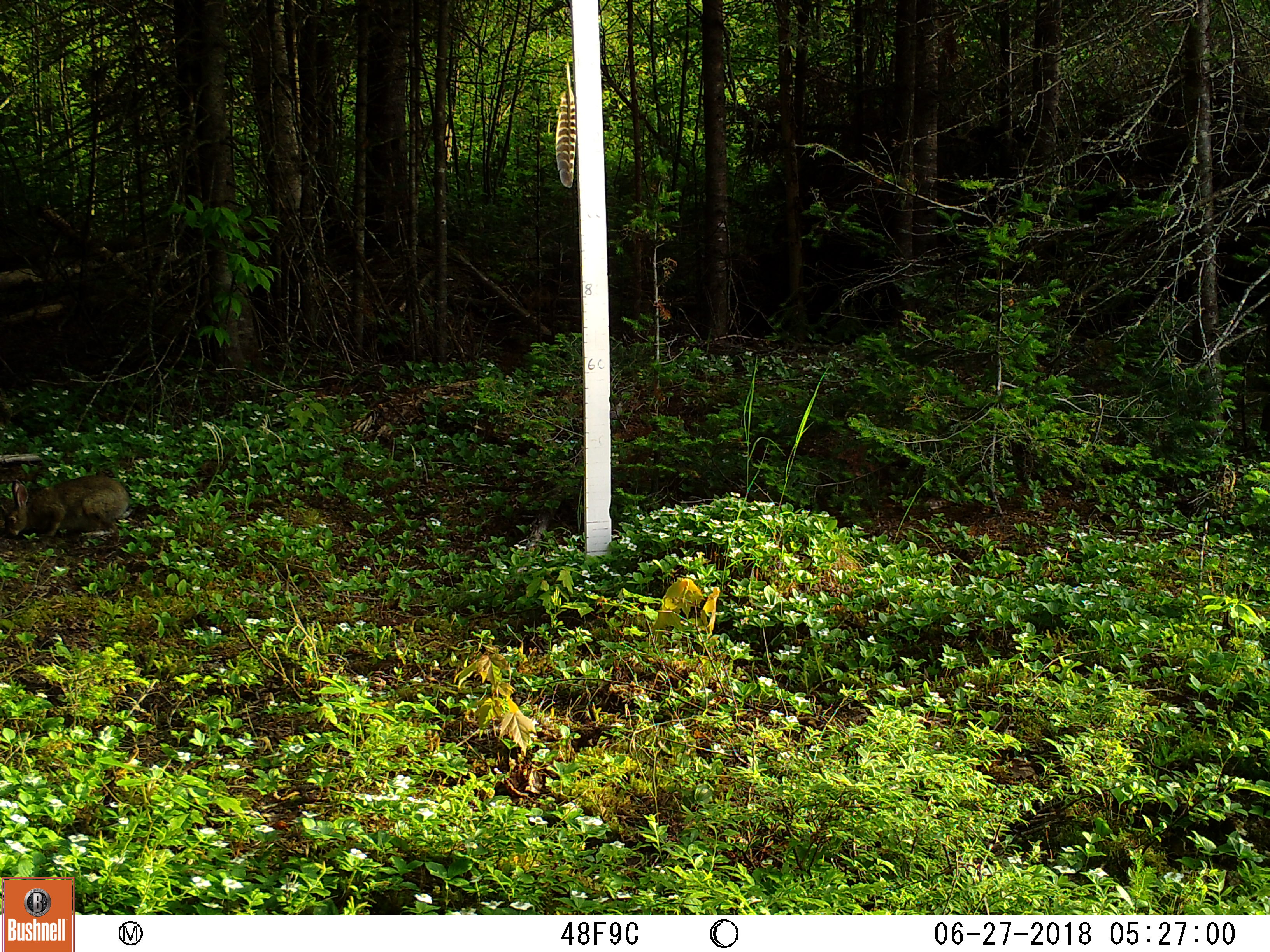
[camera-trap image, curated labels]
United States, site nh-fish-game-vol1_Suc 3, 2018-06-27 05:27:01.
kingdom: Animalia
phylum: Chordata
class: Mammalia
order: Lagomorpha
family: Leporidae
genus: Lepus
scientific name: Lepus americanus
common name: snowshoe hare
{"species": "snowshoe hare (Lepus americanus)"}